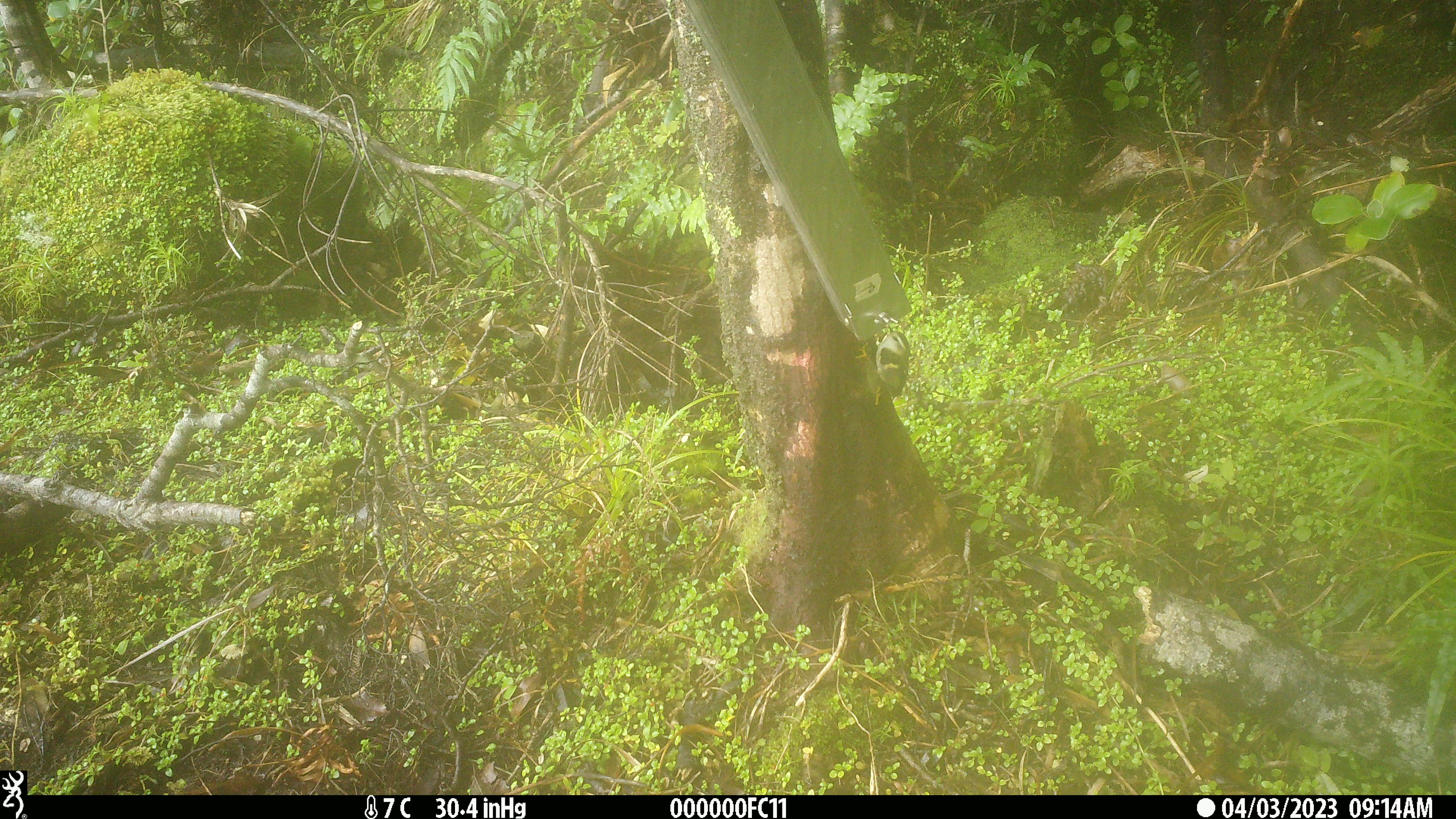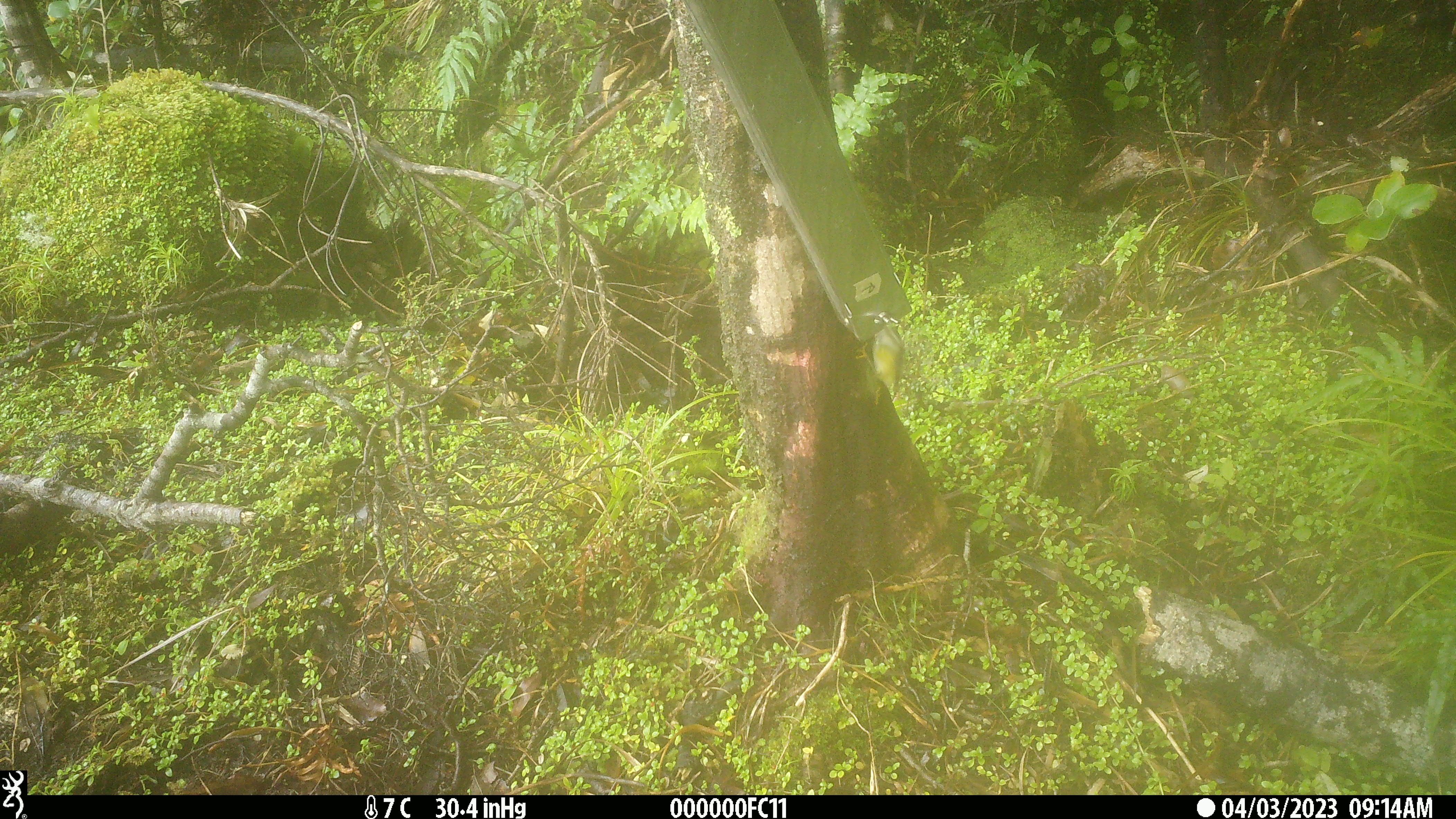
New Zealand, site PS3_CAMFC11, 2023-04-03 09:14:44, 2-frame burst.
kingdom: Animalia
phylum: Chordata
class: Aves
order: Passeriformes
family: Acanthisittidae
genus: Acanthisitta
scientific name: Acanthisitta chloris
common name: rifleman